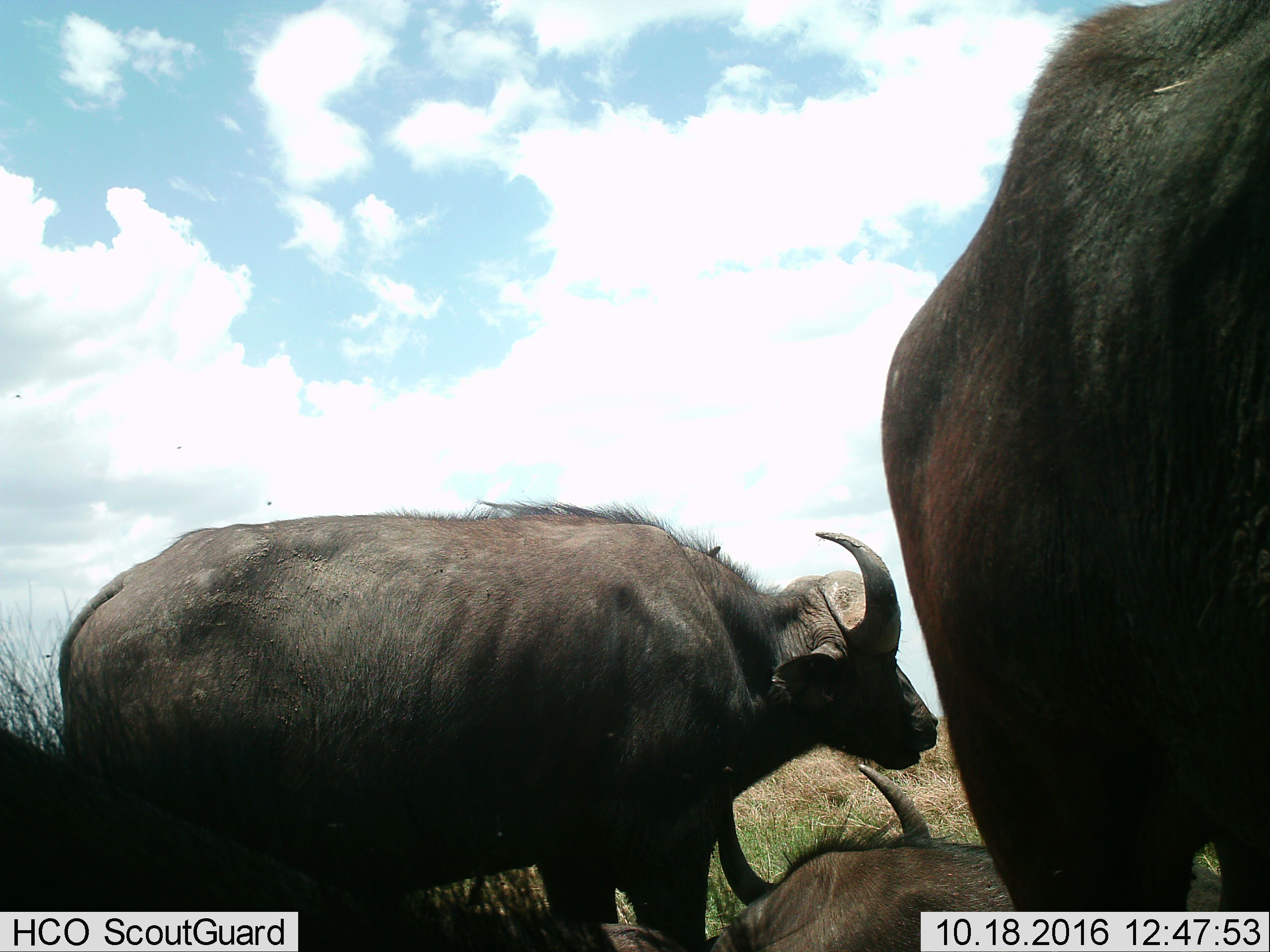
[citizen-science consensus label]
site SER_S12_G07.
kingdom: Animalia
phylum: Chordata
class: Mammalia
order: Artiodactyla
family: Bovidae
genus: Syncerus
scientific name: Syncerus caffer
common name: african buffalo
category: buffalo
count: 4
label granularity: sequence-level